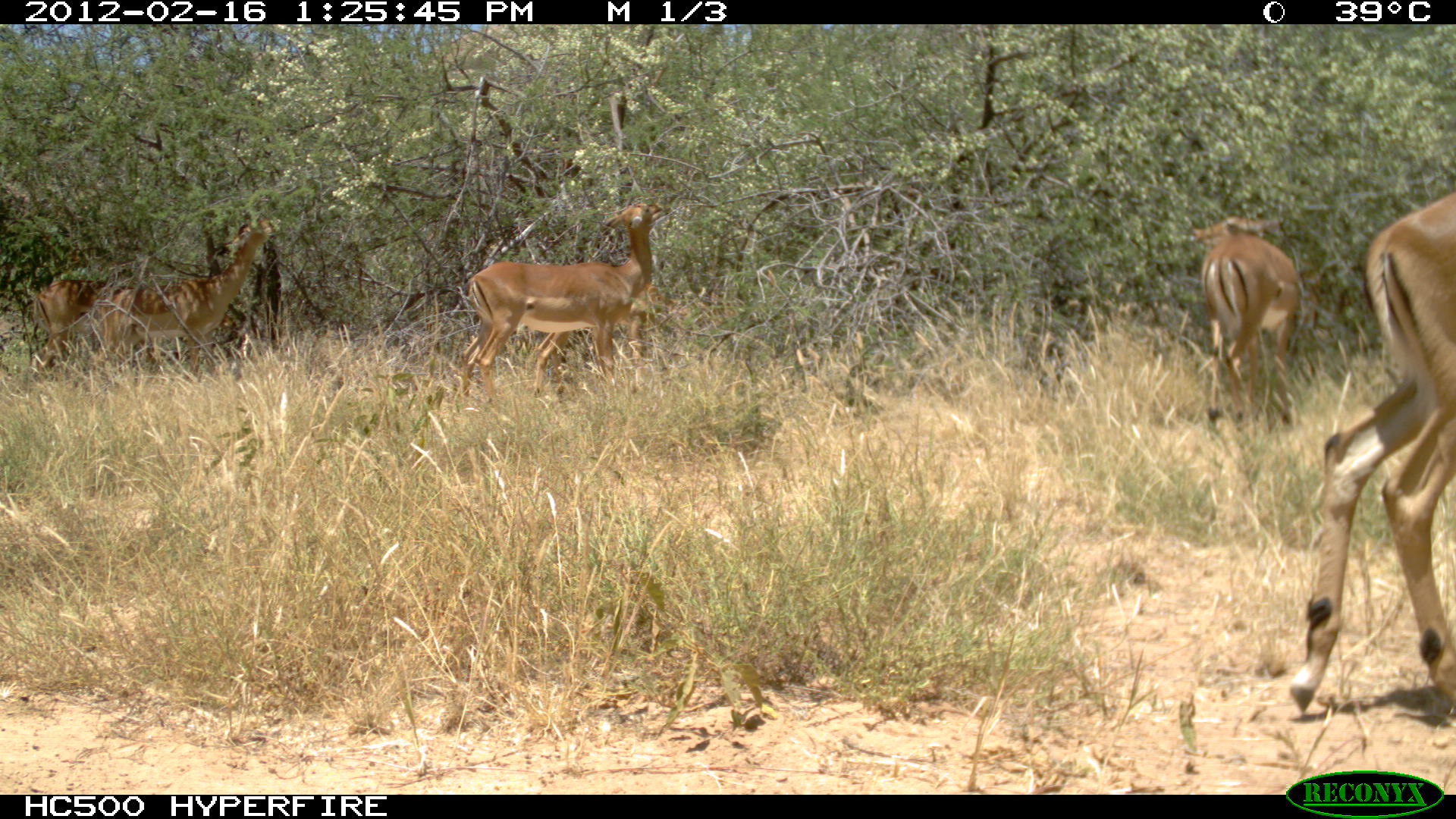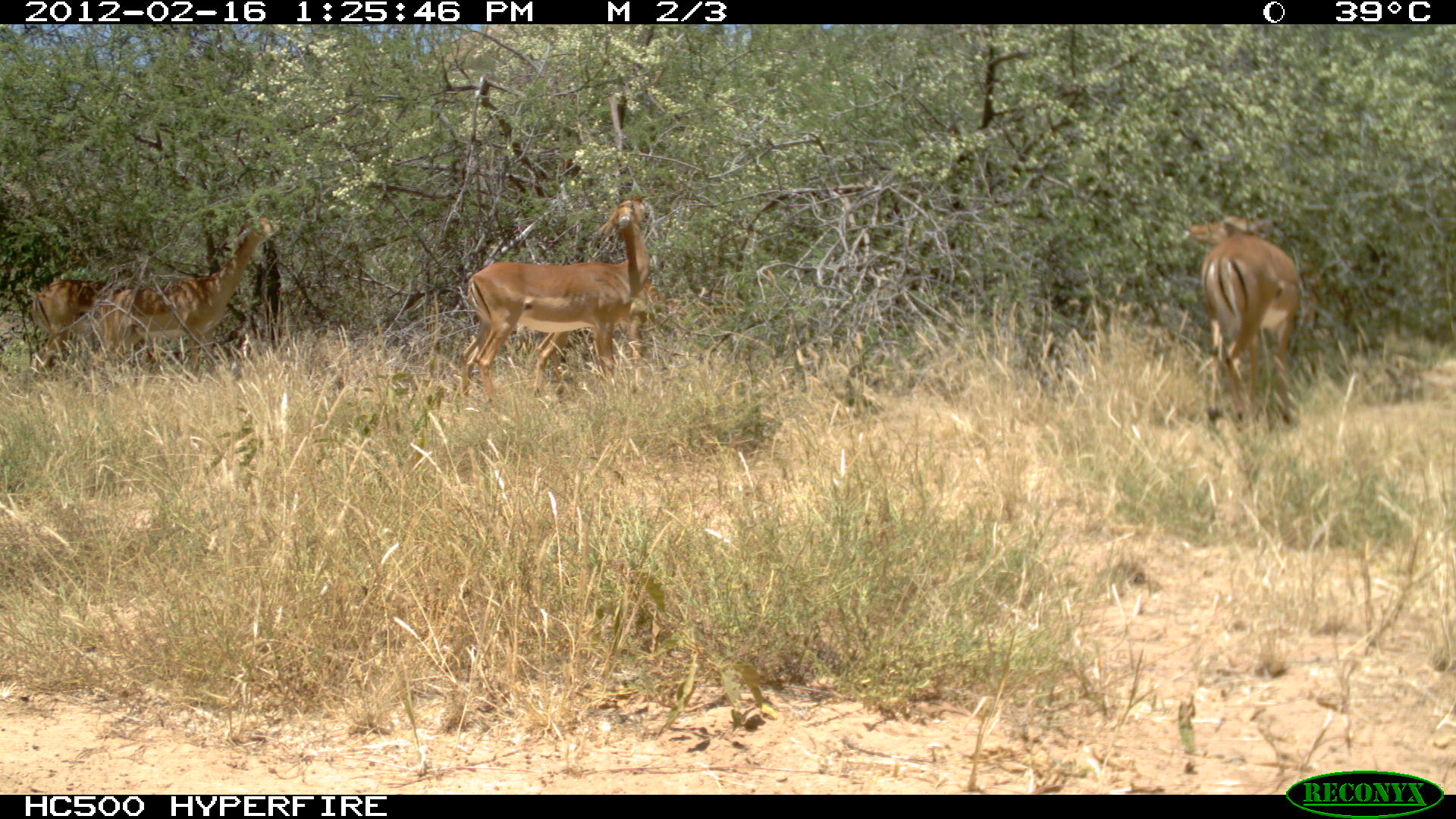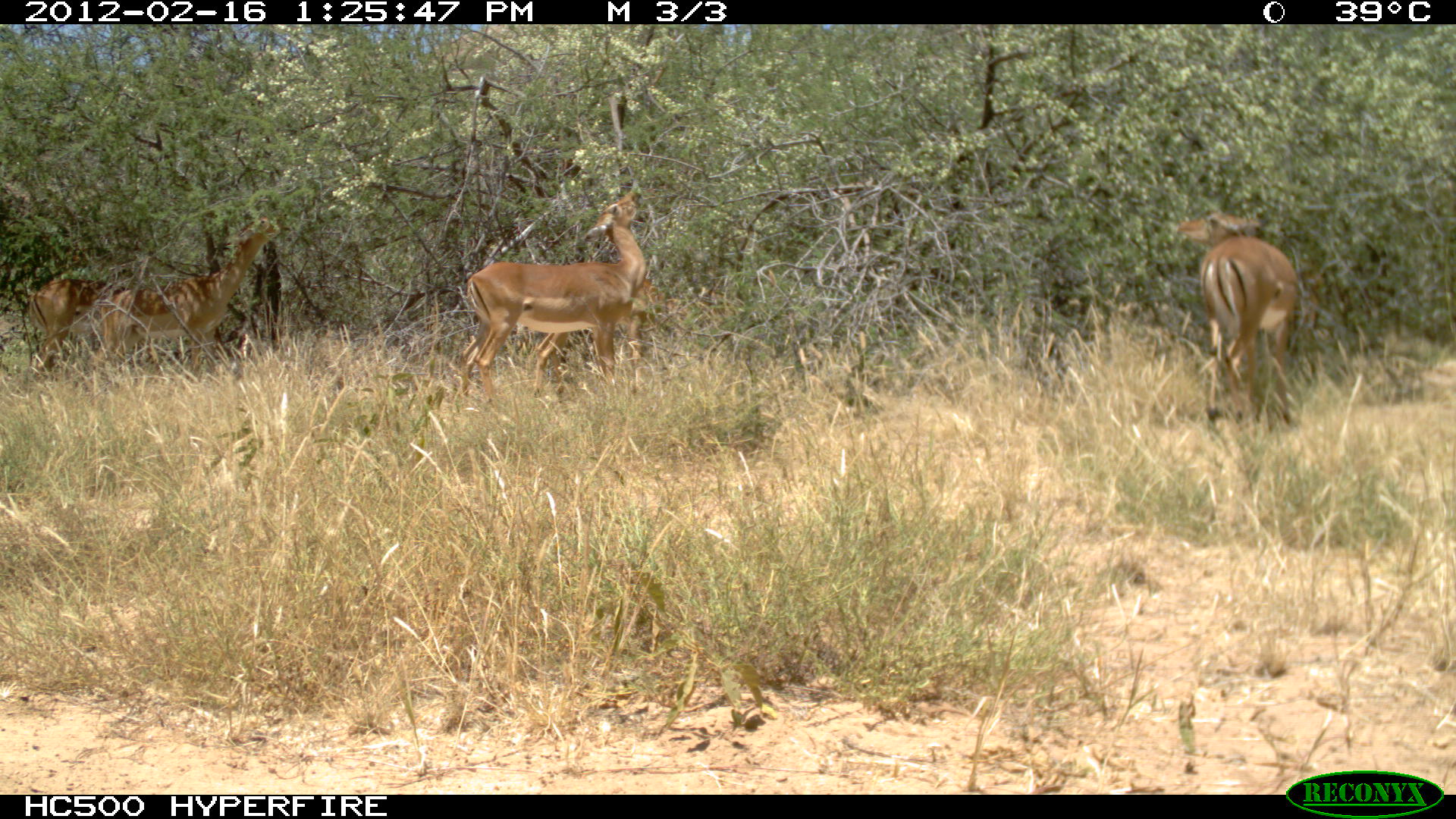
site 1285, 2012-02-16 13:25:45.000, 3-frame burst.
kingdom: Animalia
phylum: Chordata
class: Mammalia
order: Artiodactyla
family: Bovidae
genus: Aepyceros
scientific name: Aepyceros melampus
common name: impala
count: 6